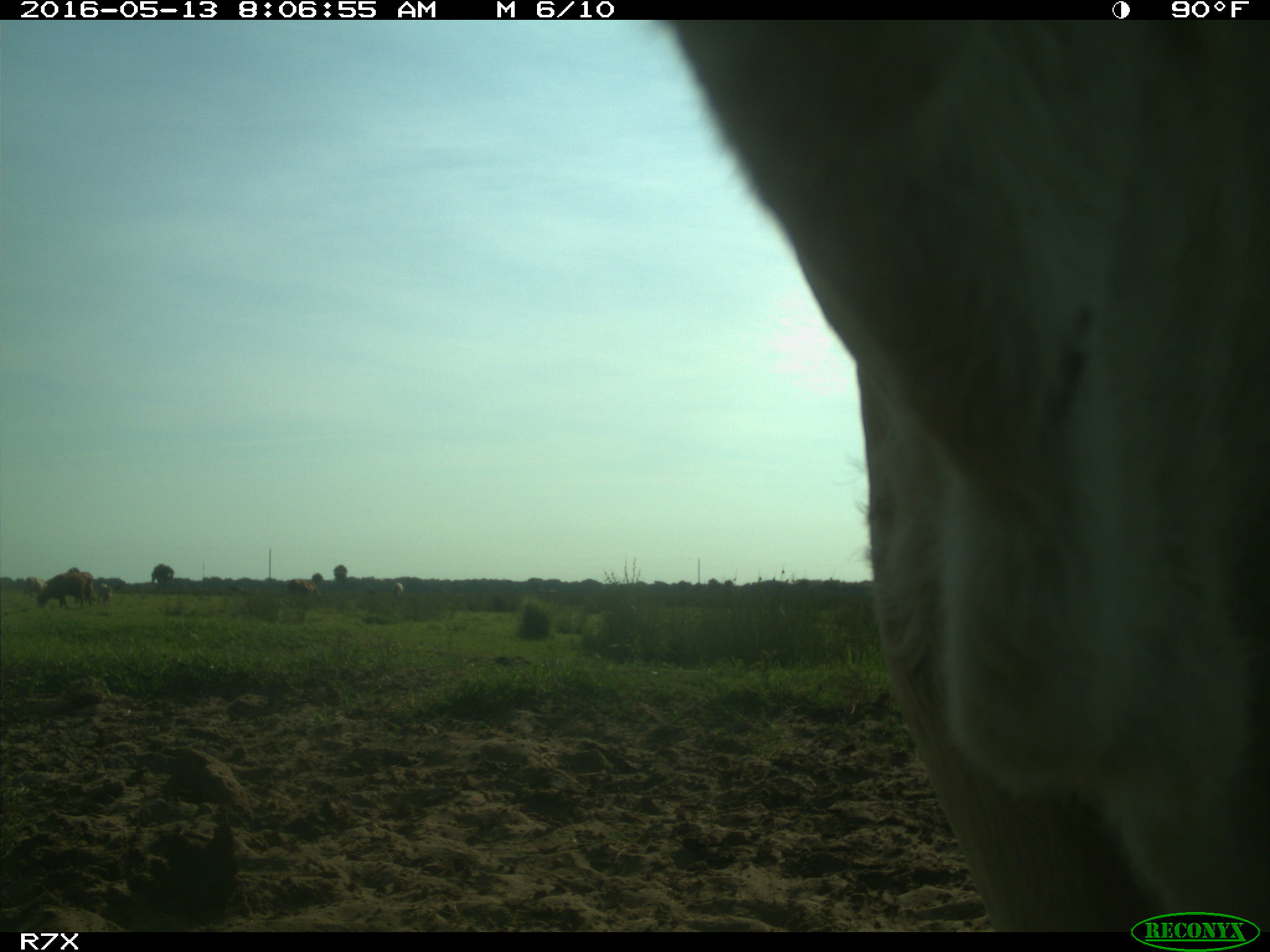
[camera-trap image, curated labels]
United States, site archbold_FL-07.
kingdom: Animalia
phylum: Chordata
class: Mammalia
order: Artiodactyla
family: Bovidae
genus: Bos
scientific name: Bos taurus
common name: domestic cow